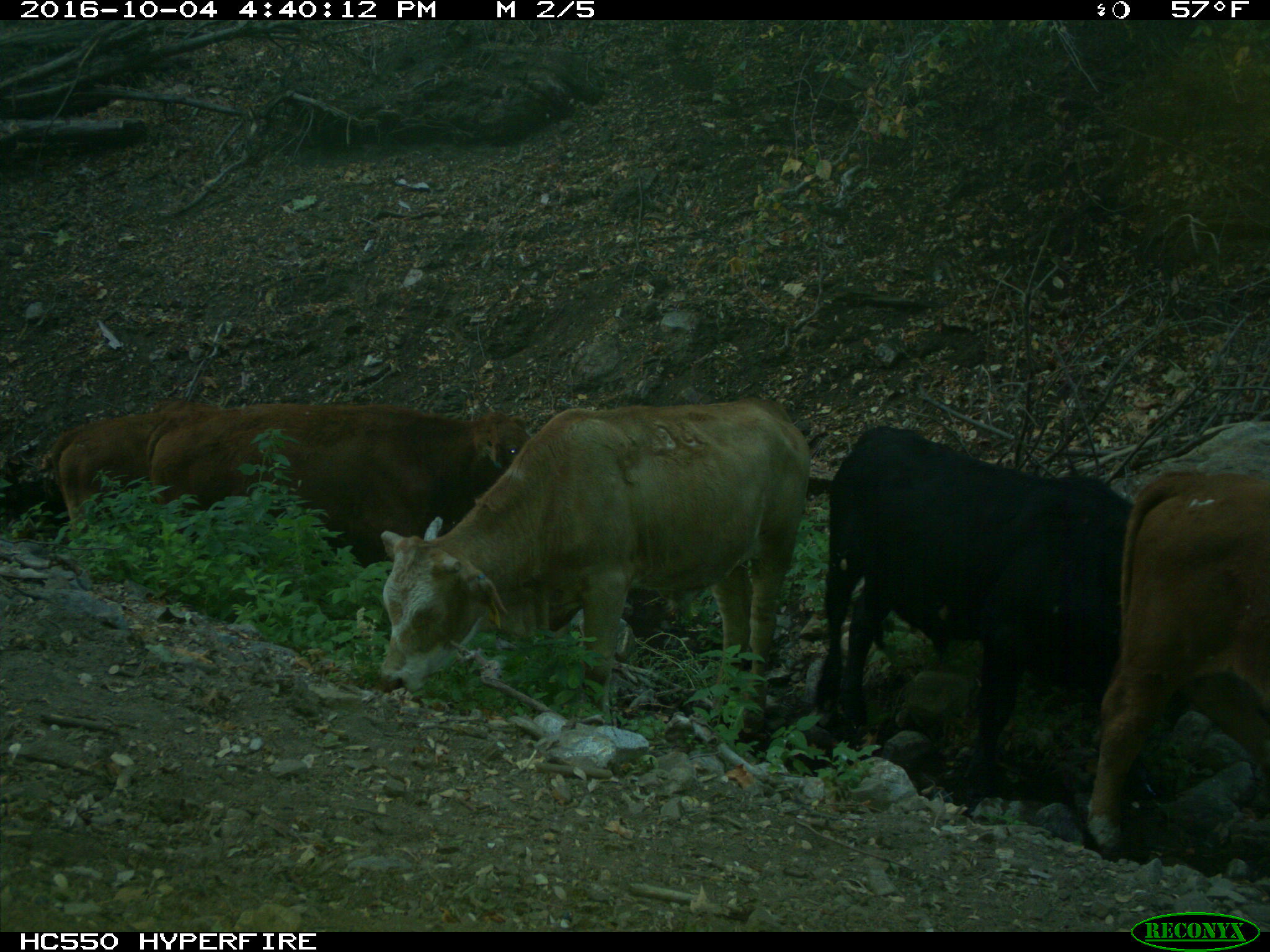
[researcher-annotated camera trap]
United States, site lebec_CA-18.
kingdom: Animalia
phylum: Chordata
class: Mammalia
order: Artiodactyla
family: Bovidae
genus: Bos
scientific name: Bos taurus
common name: domestic cow